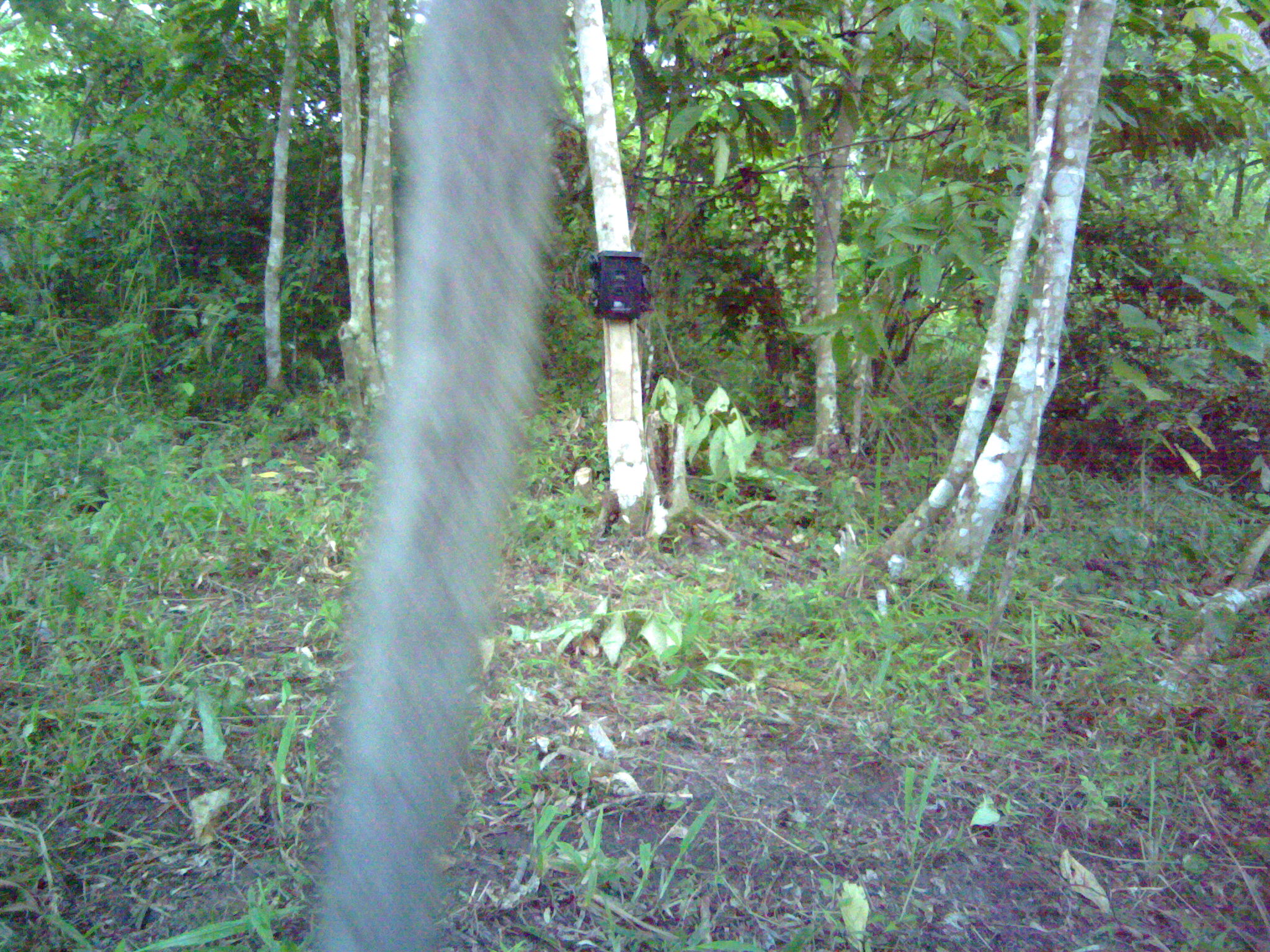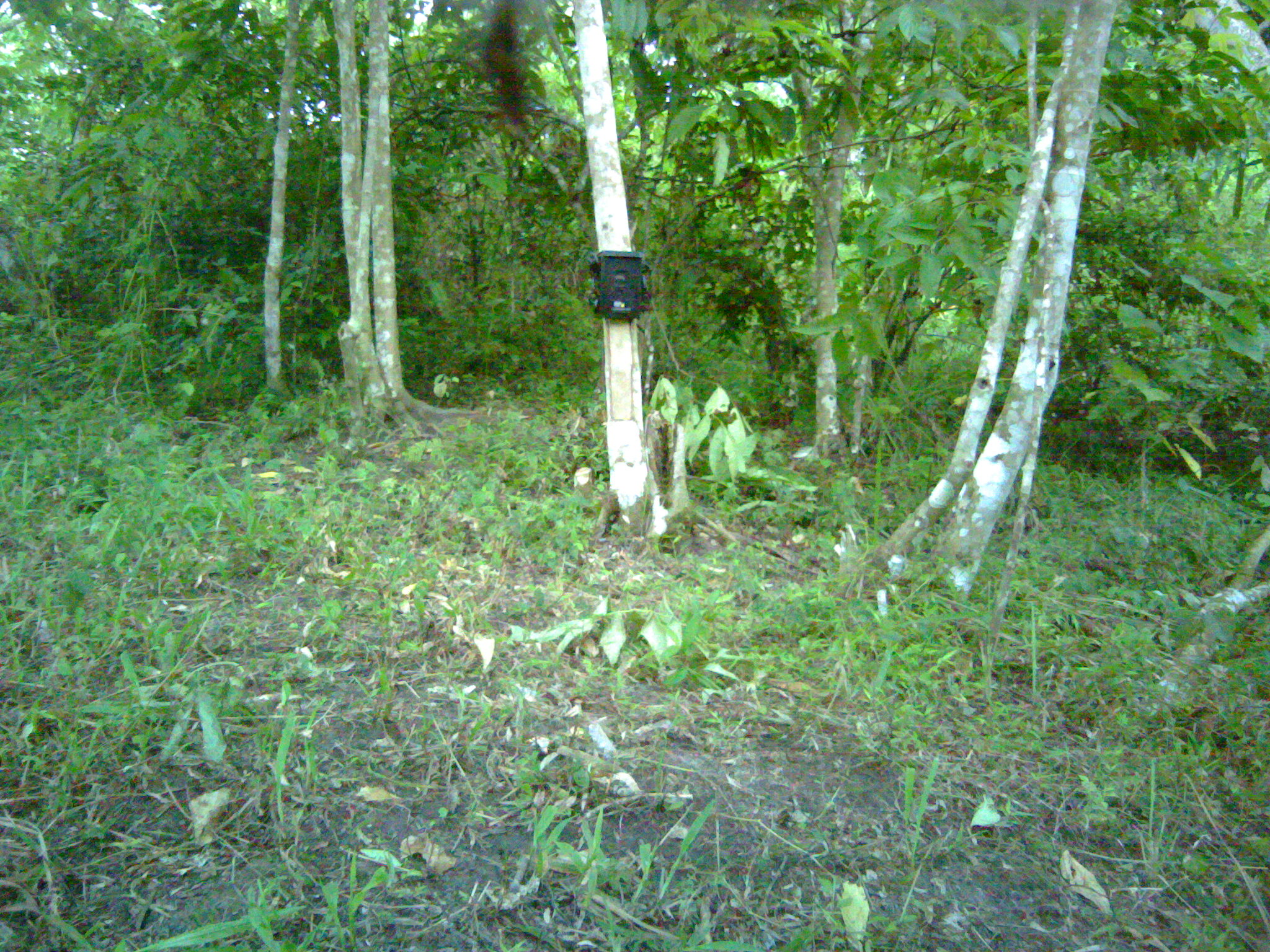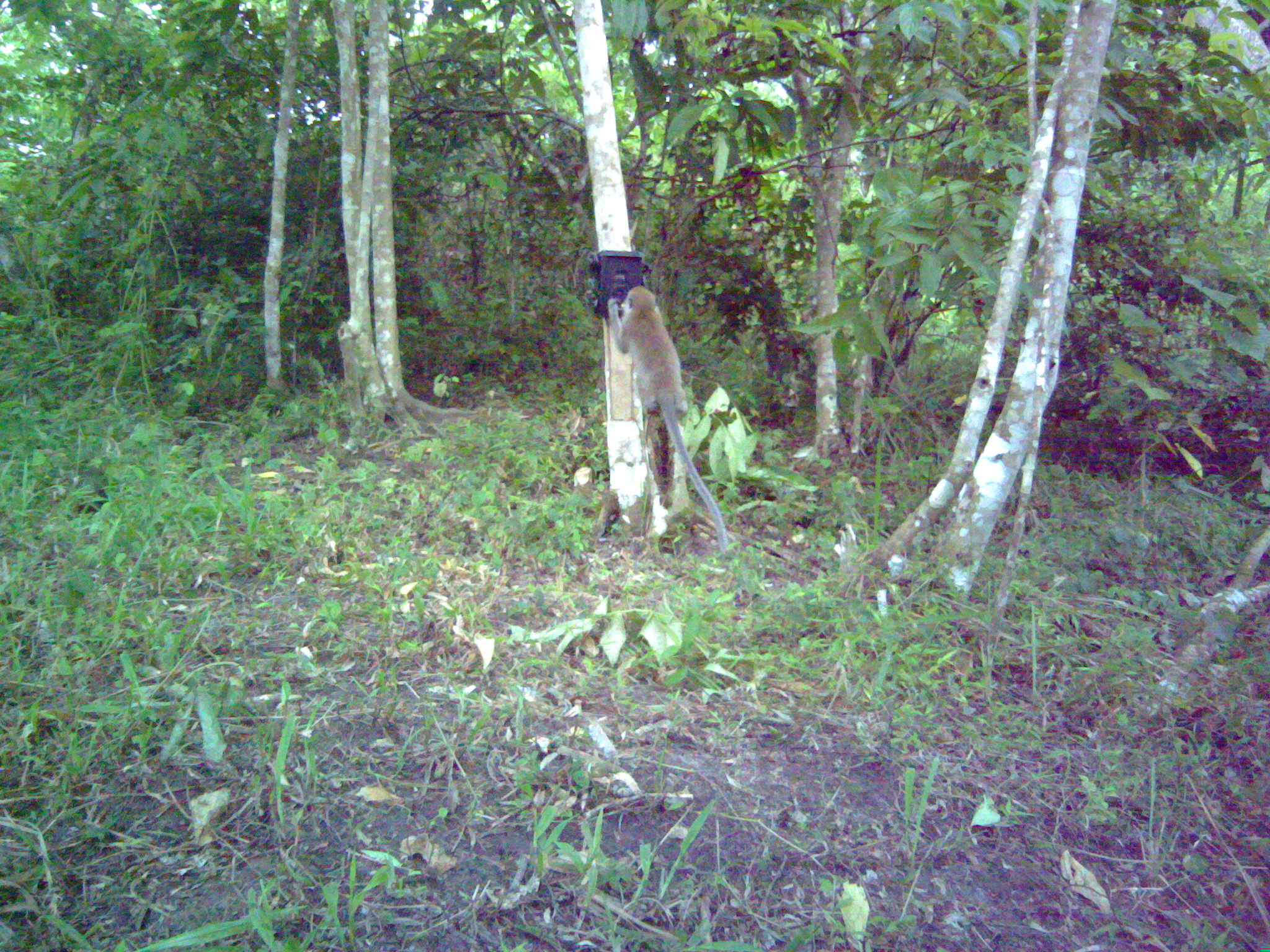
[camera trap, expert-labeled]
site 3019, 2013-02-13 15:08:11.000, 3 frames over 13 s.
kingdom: Animalia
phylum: Chordata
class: Mammalia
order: Primates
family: Cercopithecidae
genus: Macaca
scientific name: Macaca fascicularis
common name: crab-eating macaque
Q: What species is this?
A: Macaca fascicularis (crab-eating macaque).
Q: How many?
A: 1.